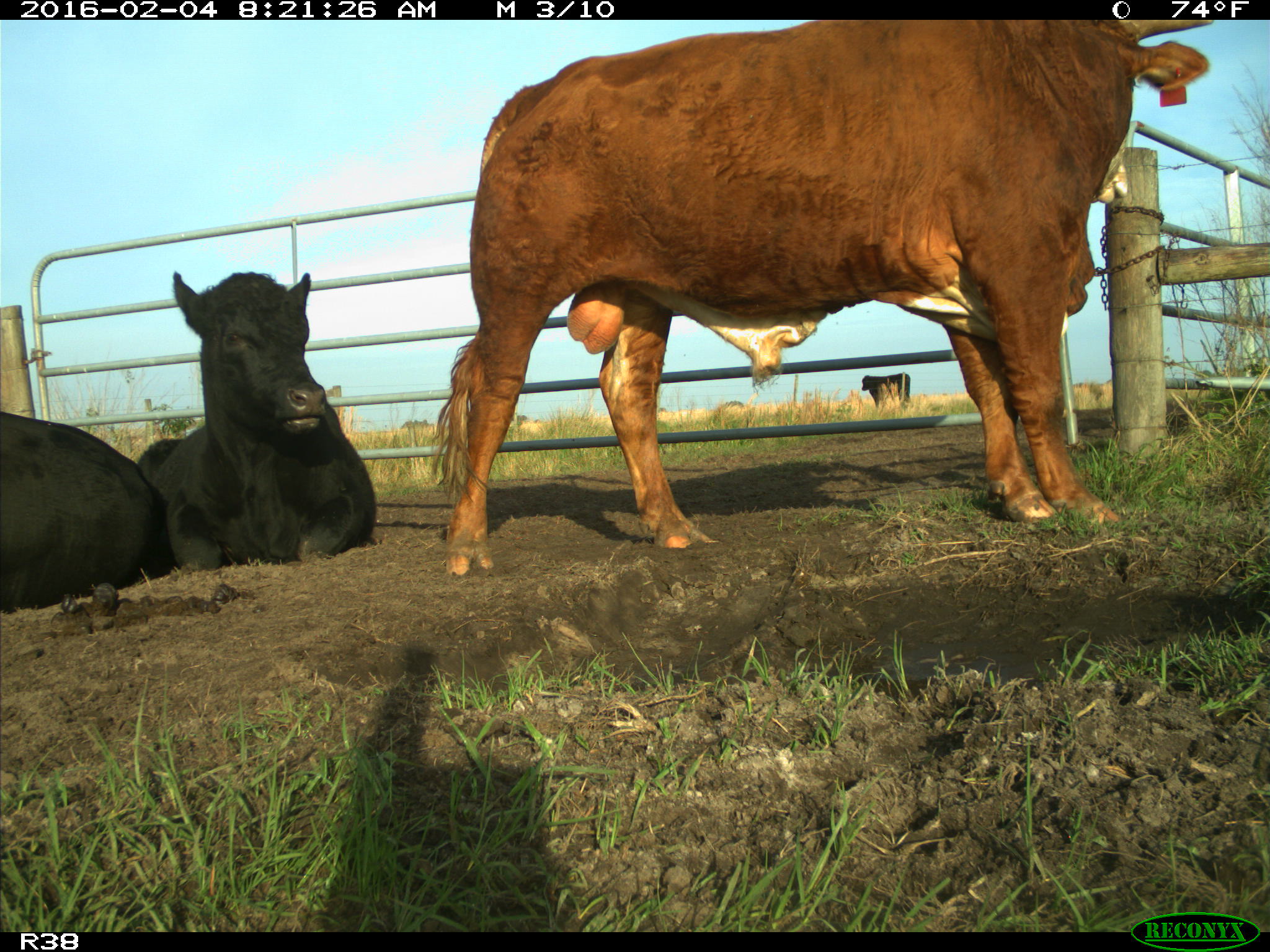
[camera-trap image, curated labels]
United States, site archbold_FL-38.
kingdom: Animalia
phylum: Chordata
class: Mammalia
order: Artiodactyla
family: Bovidae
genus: Bos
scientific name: Bos taurus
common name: domestic cow